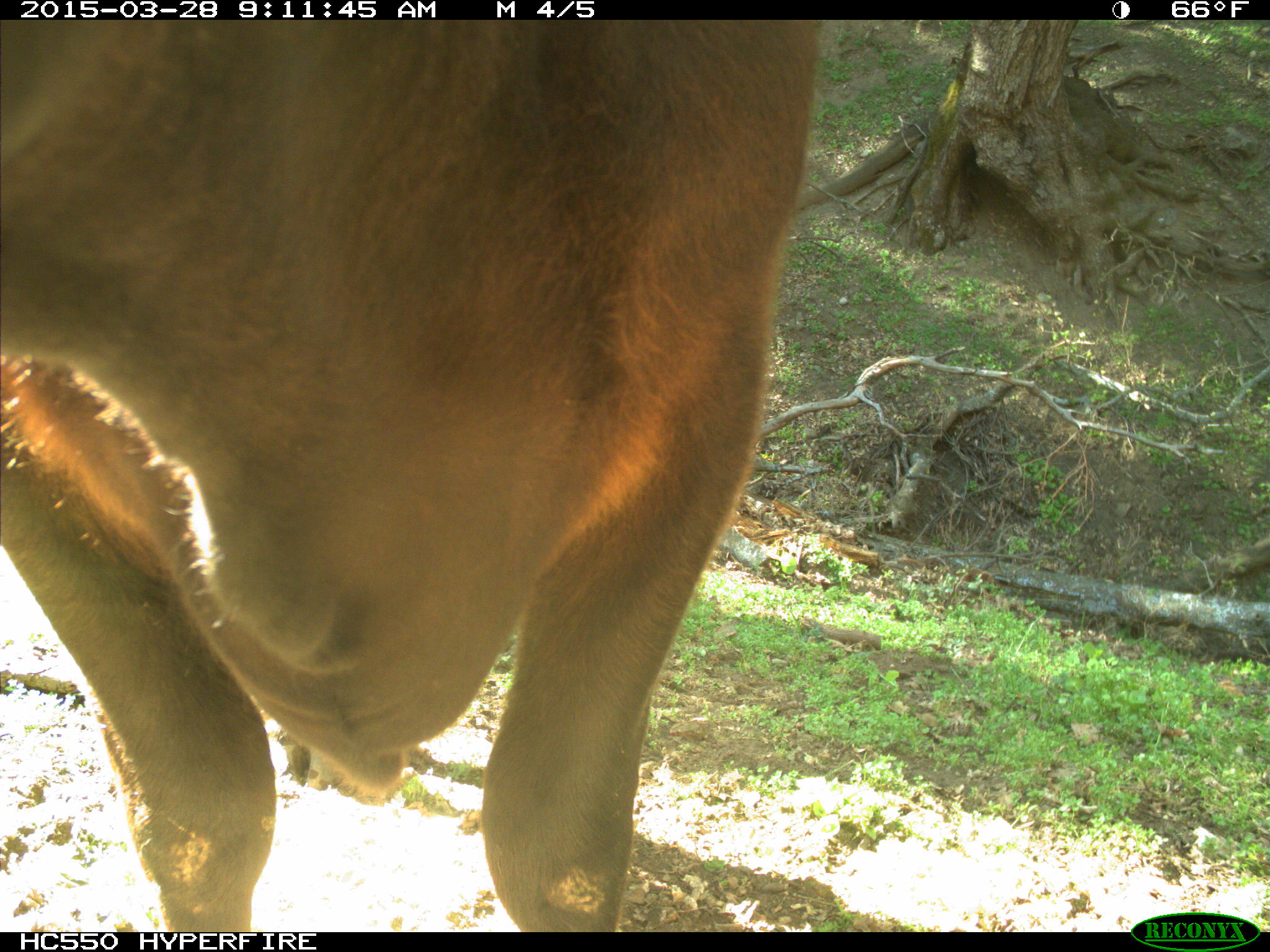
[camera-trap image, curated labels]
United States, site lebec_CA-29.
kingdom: Animalia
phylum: Chordata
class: Mammalia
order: Artiodactyla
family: Bovidae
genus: Bos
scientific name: Bos taurus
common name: domestic cow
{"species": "Bos taurus (domestic cow)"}